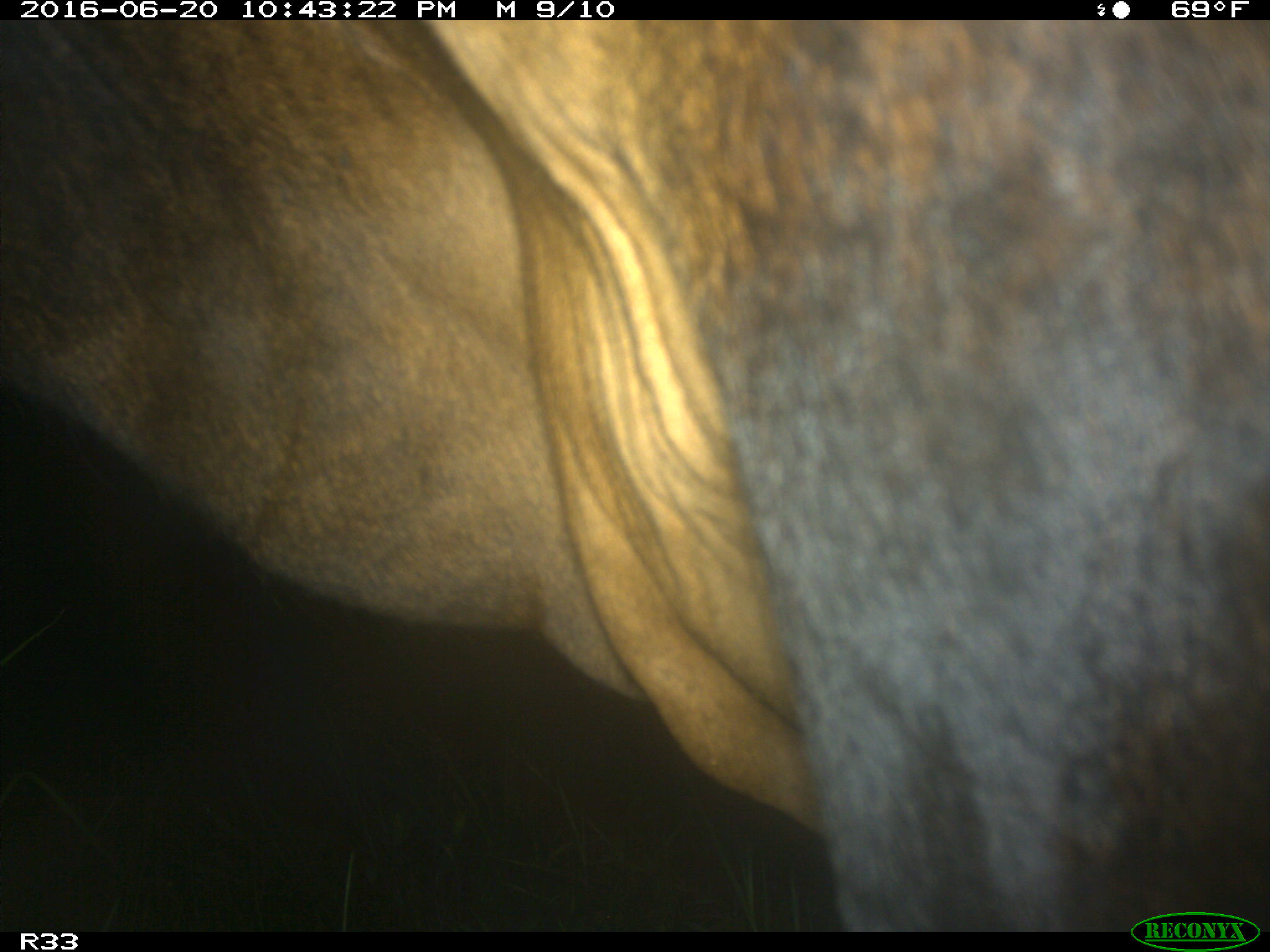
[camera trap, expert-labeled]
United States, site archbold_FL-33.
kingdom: Animalia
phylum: Chordata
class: Mammalia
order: Artiodactyla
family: Bovidae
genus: Bos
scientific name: Bos taurus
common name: domestic cow